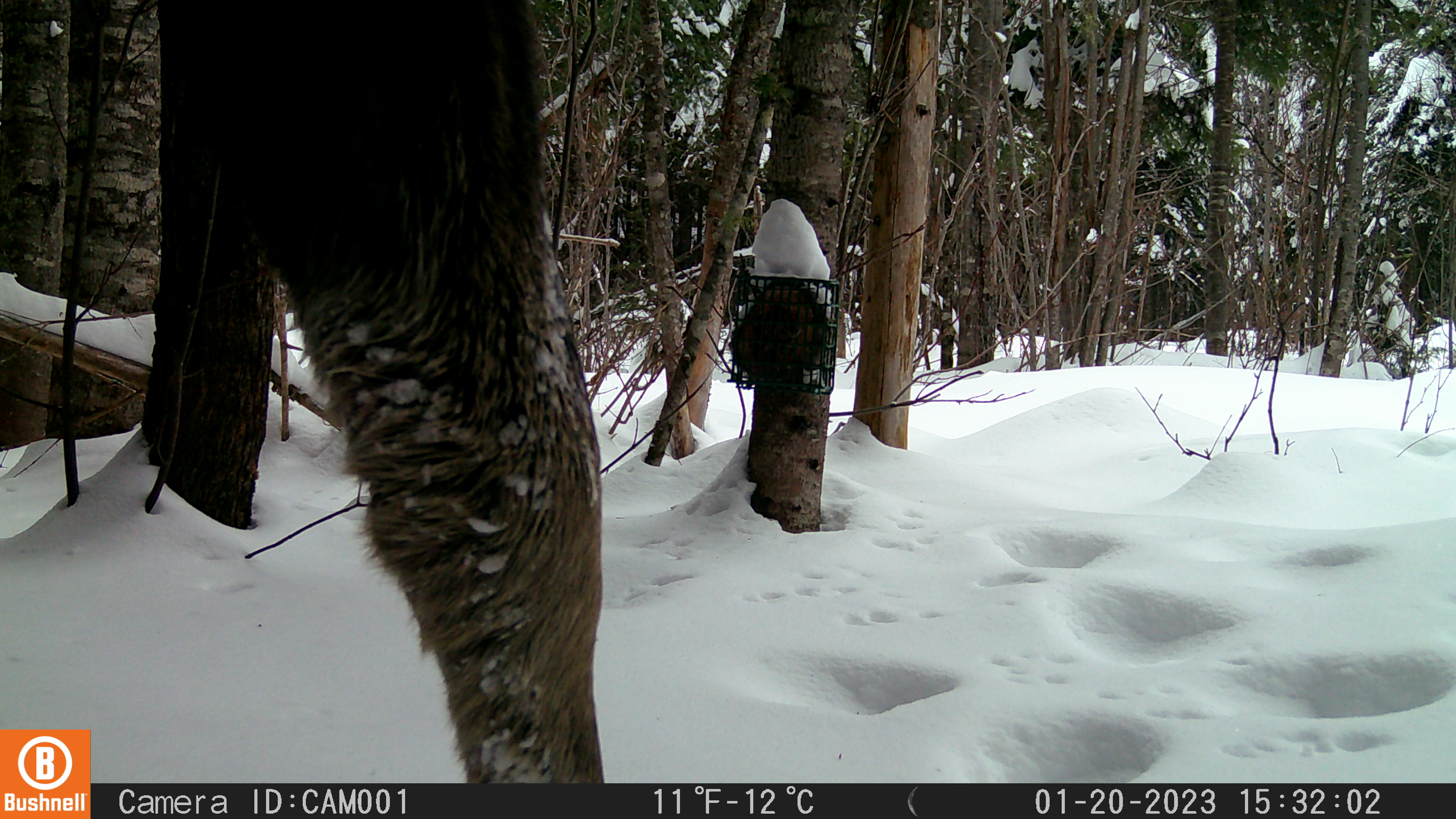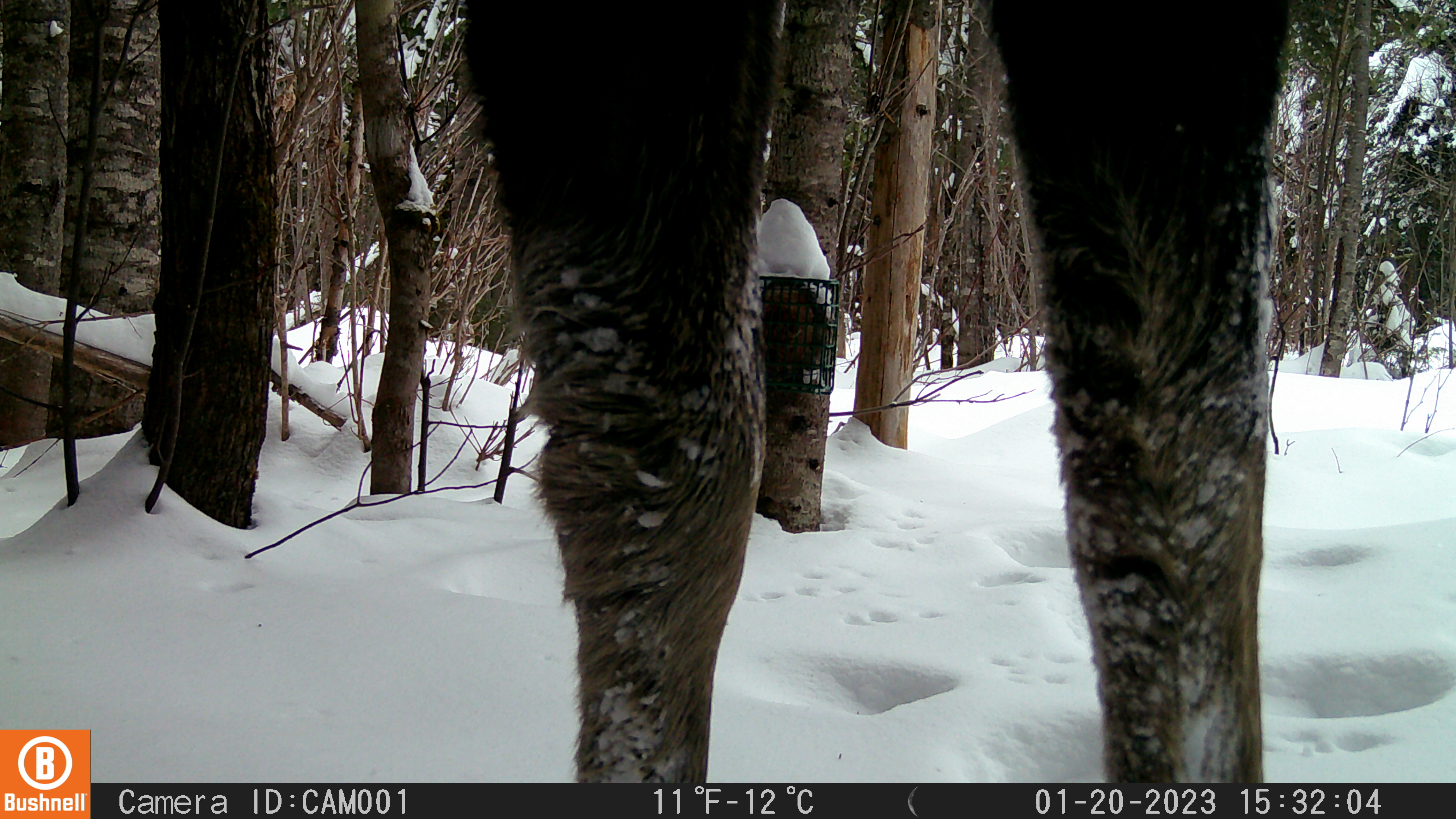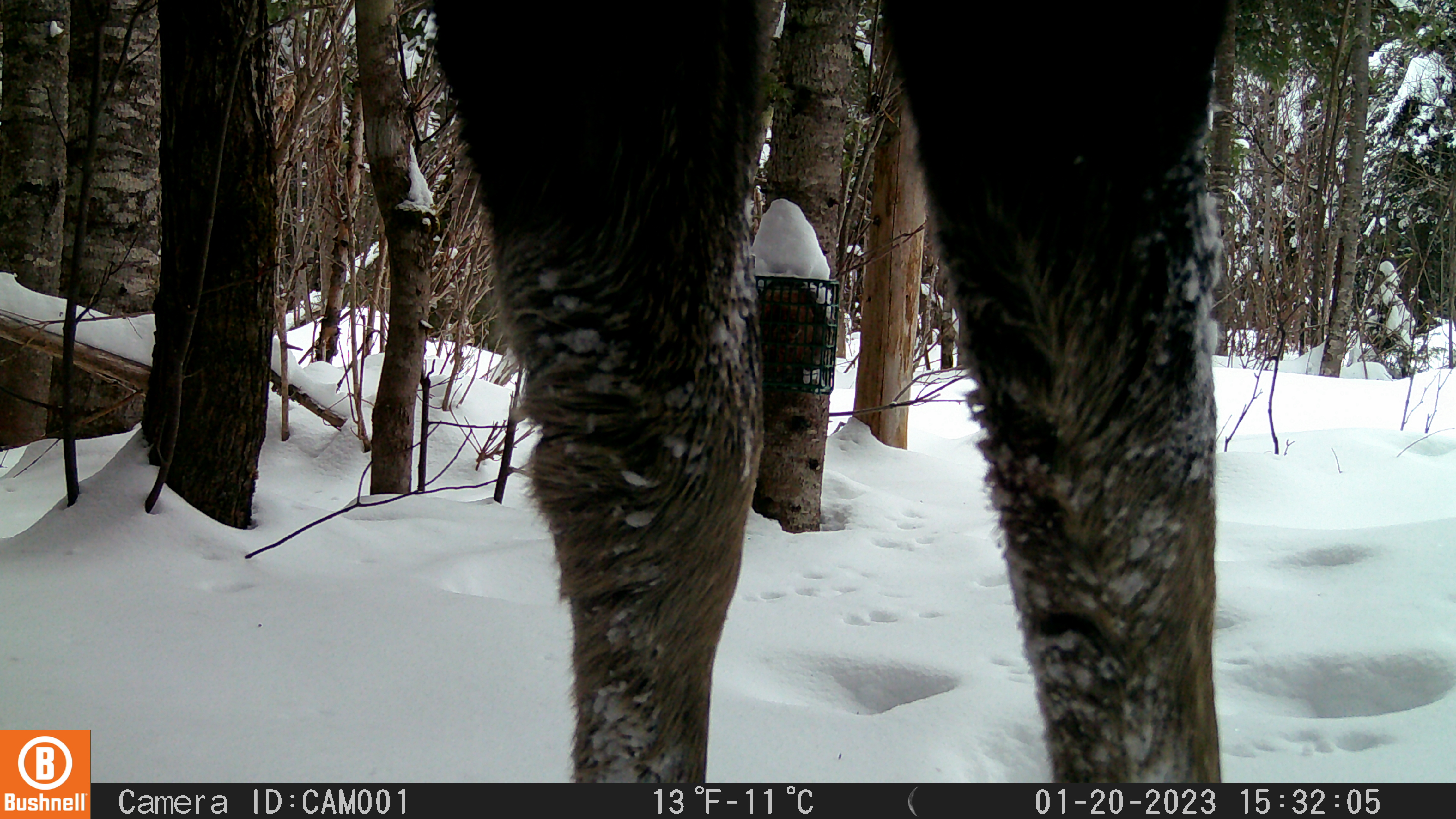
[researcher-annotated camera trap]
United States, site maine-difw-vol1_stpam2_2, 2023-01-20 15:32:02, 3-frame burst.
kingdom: Animalia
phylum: Chordata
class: Mammalia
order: Artiodactyla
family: Cervidae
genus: Alces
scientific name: Alces alces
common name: moose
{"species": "moose (Alces alces)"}